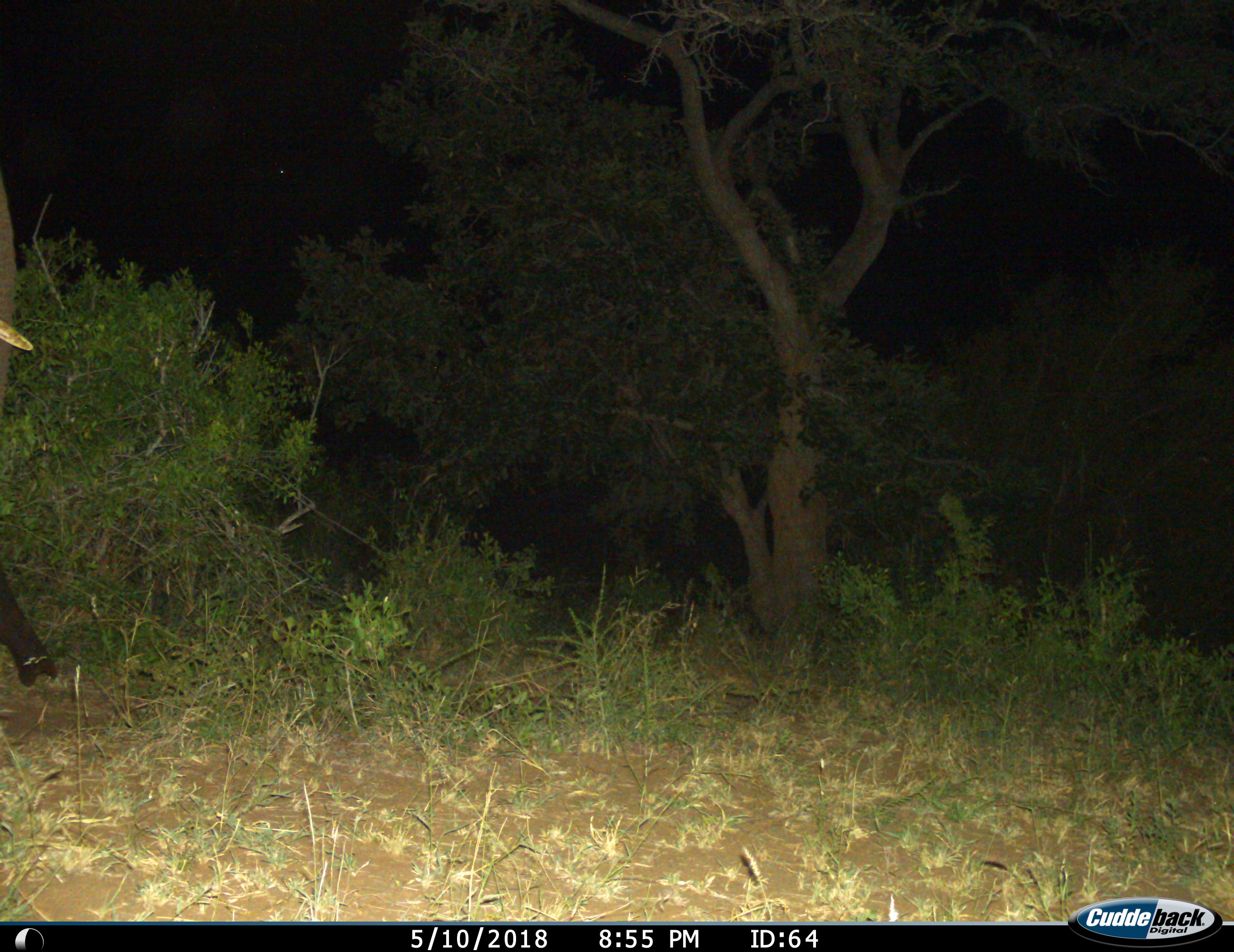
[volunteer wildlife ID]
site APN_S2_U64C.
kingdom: Animalia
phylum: Chordata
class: Mammalia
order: Proboscidea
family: Elephantidae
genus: Loxodonta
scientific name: Loxodonta africana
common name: african bush elephant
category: elephant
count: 1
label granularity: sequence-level